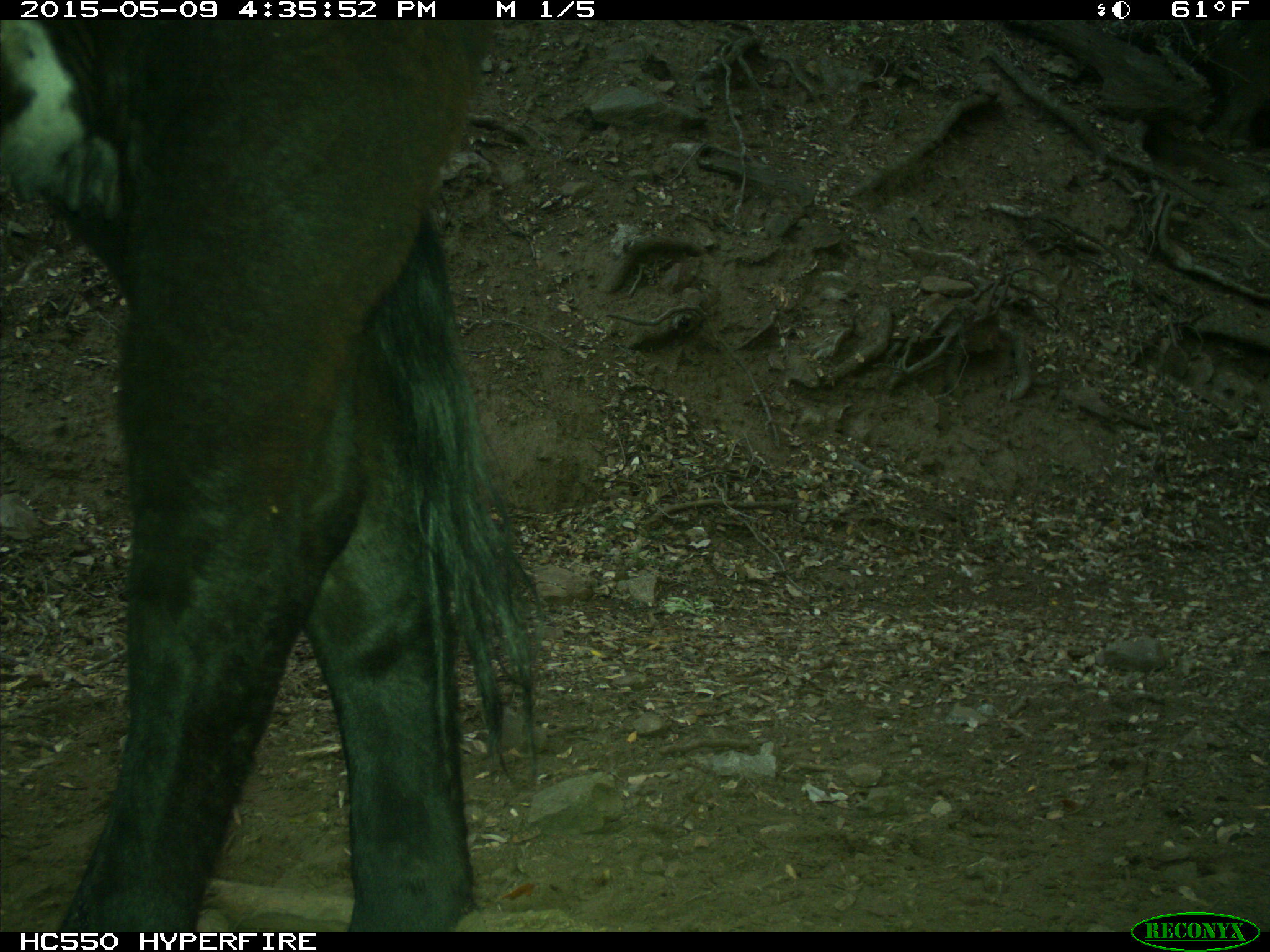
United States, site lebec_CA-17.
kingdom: Animalia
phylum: Chordata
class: Mammalia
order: Artiodactyla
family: Bovidae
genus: Bos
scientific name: Bos taurus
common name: domestic cow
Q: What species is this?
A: Bos taurus (domestic cow).